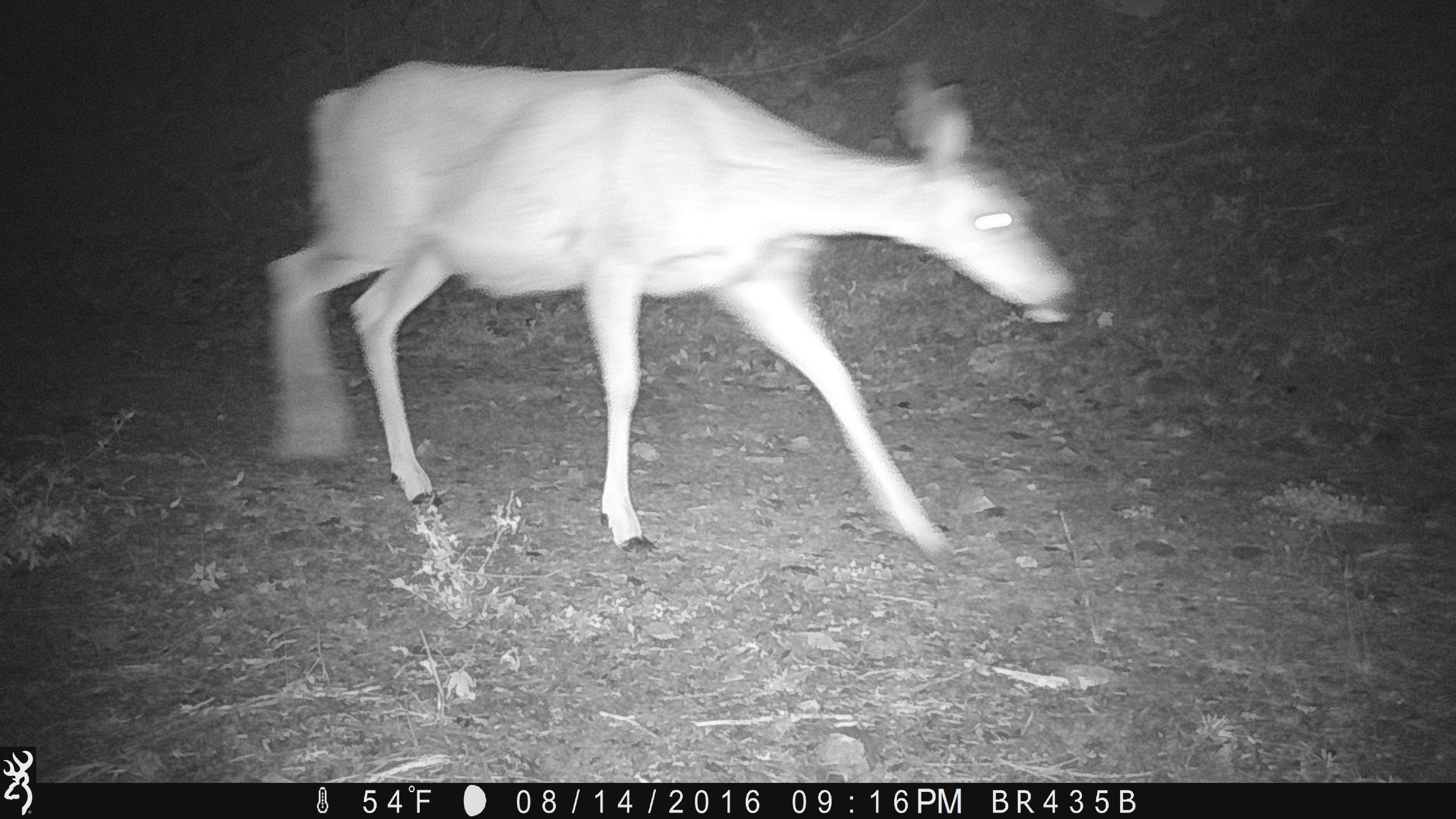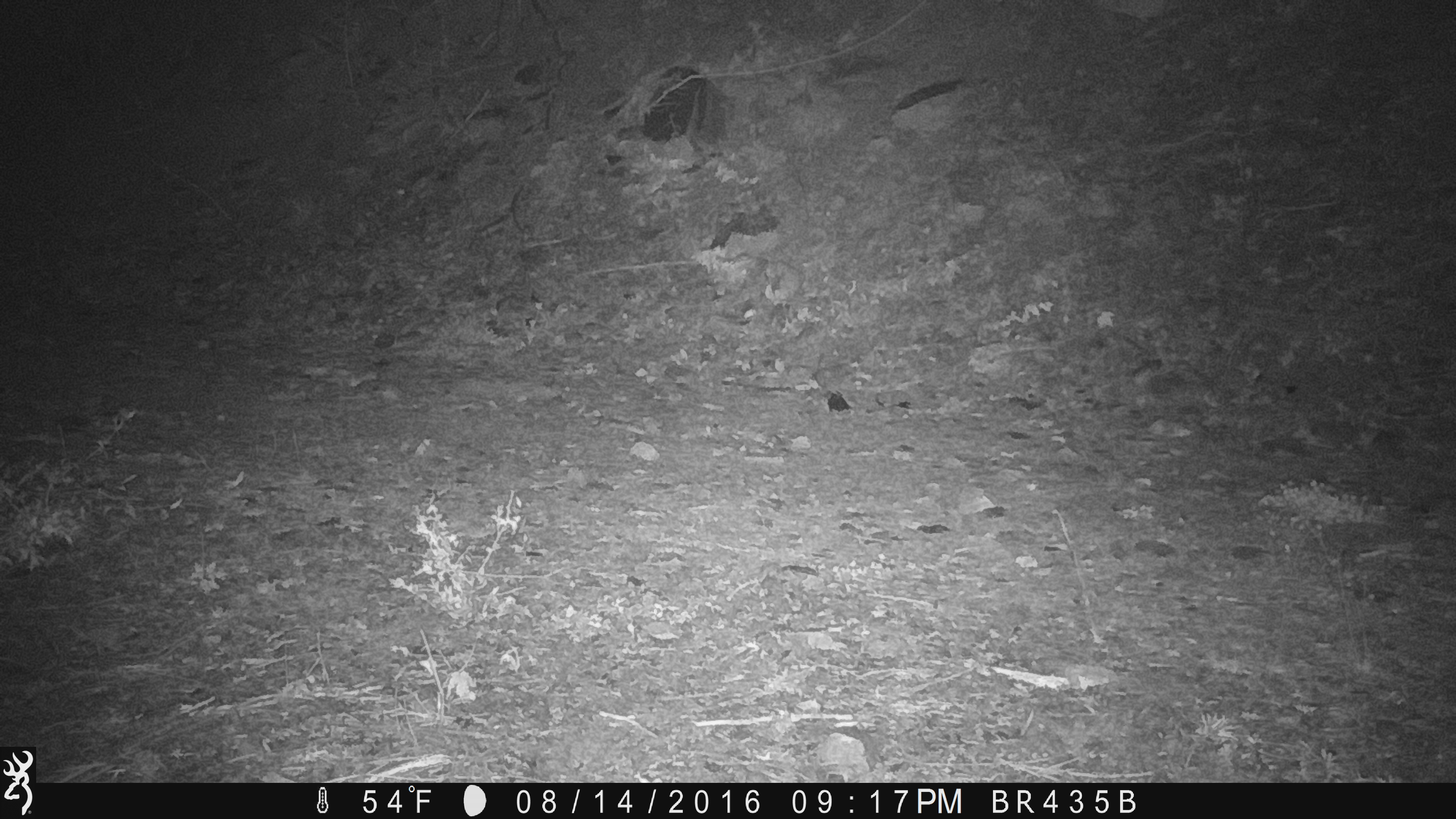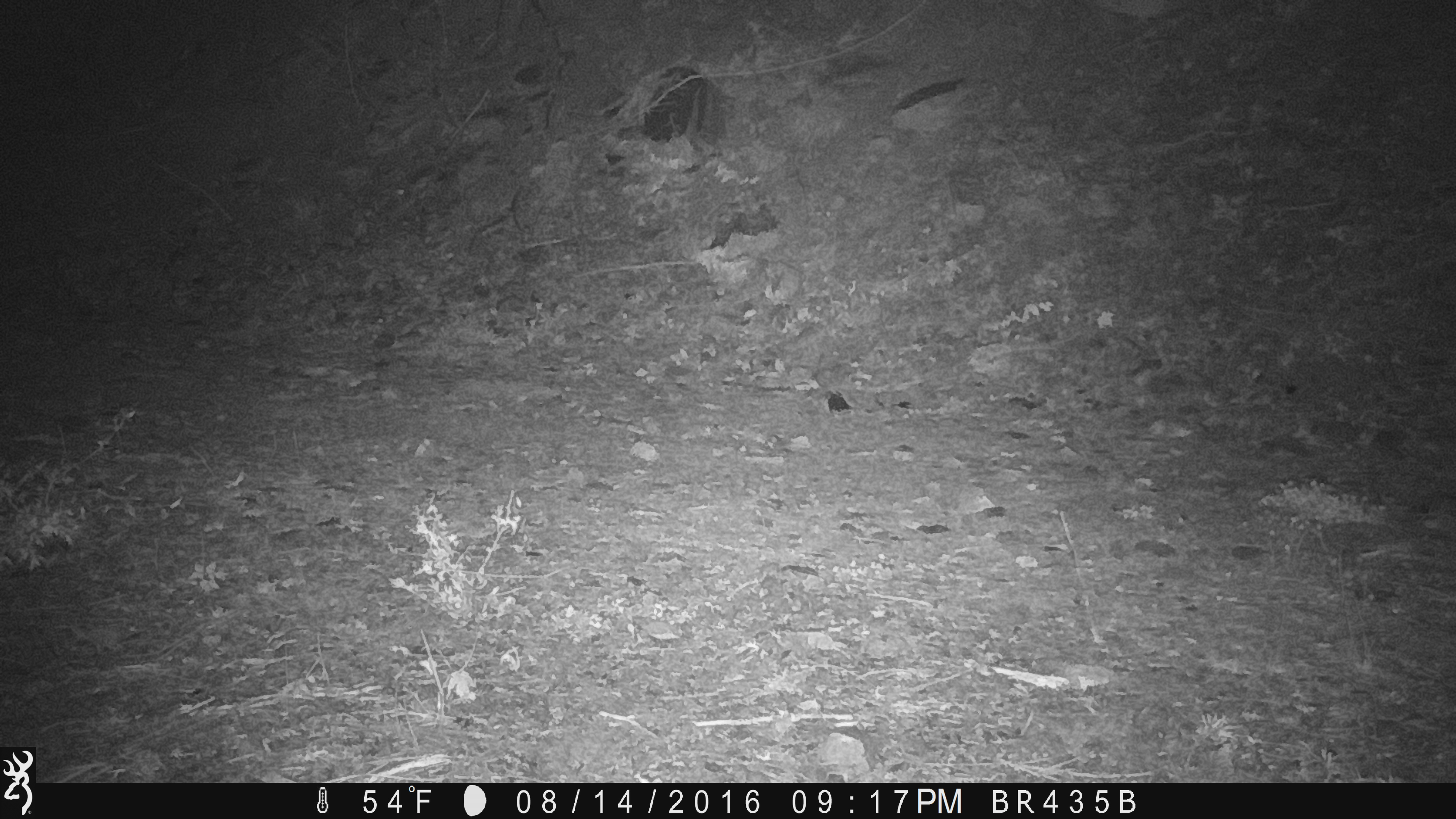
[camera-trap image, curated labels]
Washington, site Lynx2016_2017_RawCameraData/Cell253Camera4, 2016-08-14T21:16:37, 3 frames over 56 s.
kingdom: Animalia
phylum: Chordata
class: Mammalia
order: Artiodactyla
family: Cervidae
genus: Odocoileus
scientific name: Odocoileus hemionus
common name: mule deer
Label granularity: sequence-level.